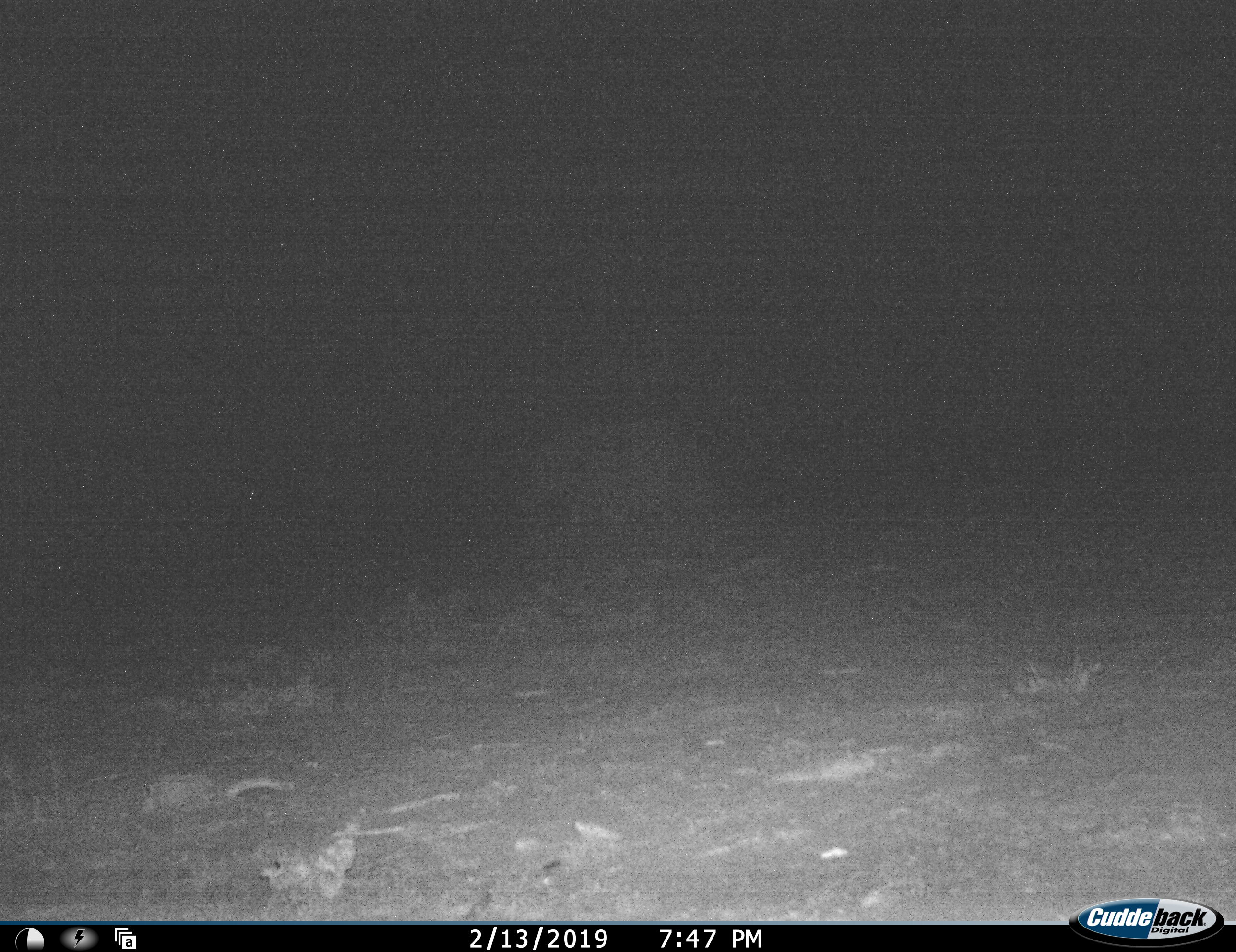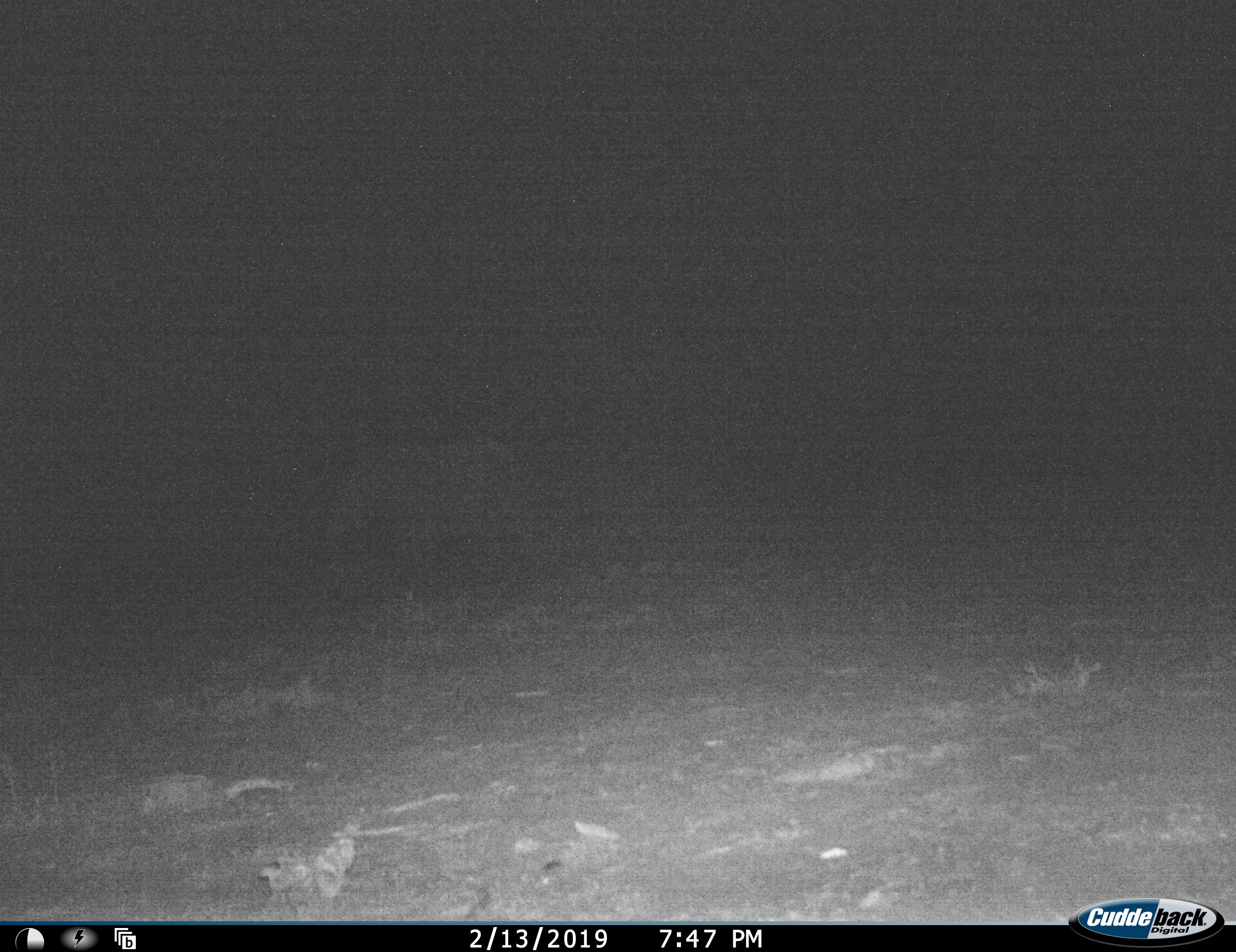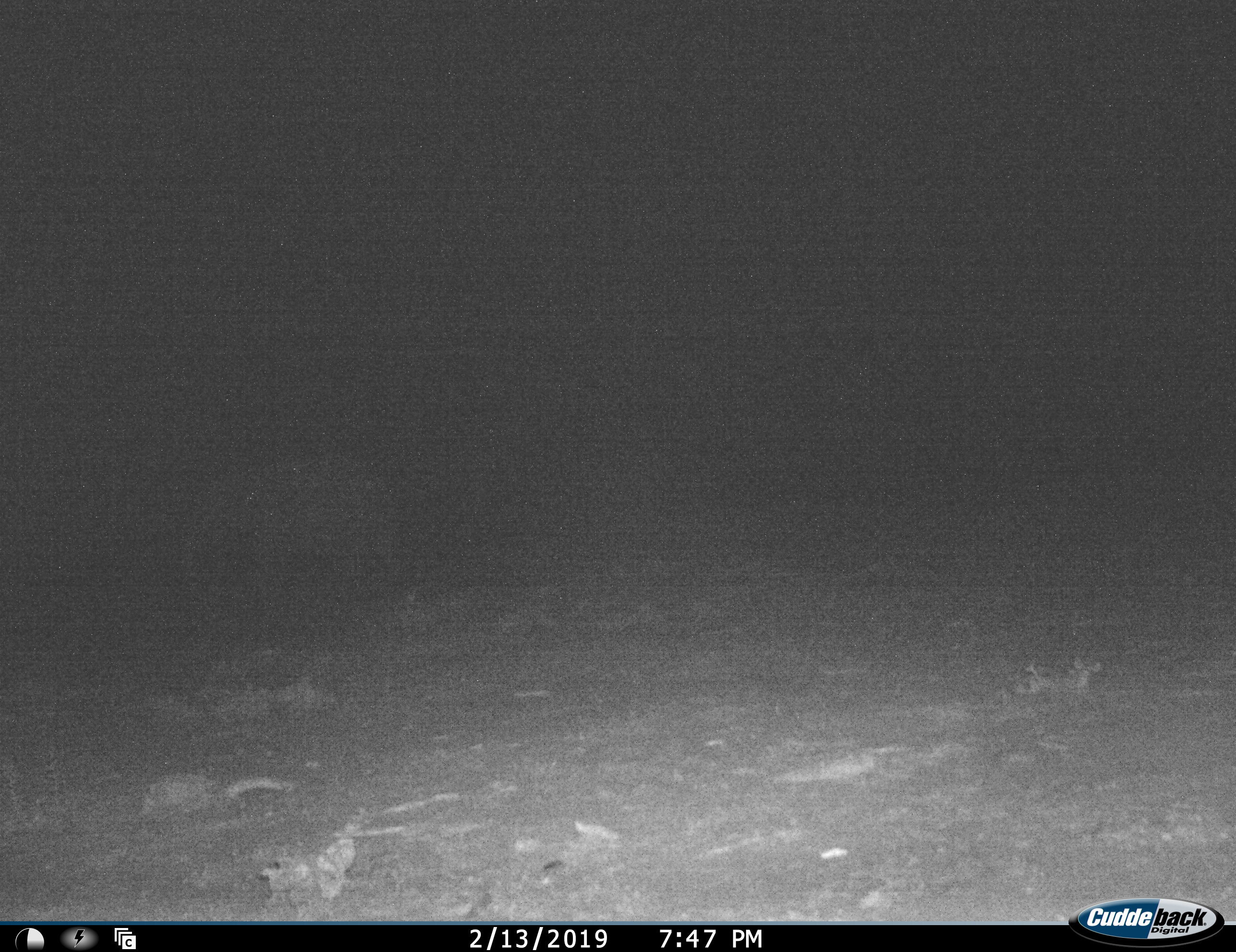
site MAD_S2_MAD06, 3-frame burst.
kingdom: Animalia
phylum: Chordata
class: Mammalia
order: Proboscidea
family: Elephantidae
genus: Loxodonta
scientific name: Loxodonta africana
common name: african bush elephant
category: elephant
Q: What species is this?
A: Elephant (african bush elephant) (Loxodonta africana).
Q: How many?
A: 1.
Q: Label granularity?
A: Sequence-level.